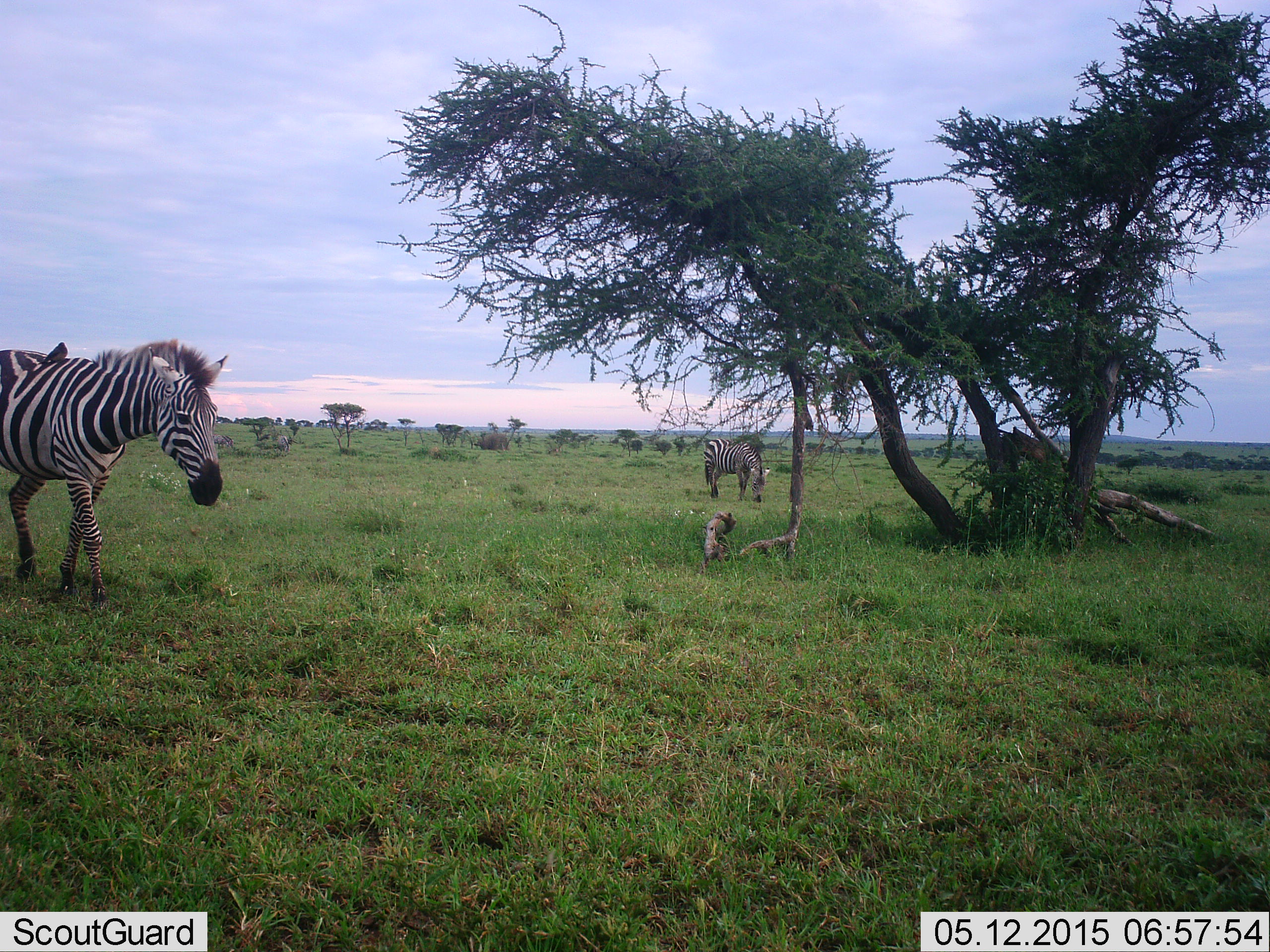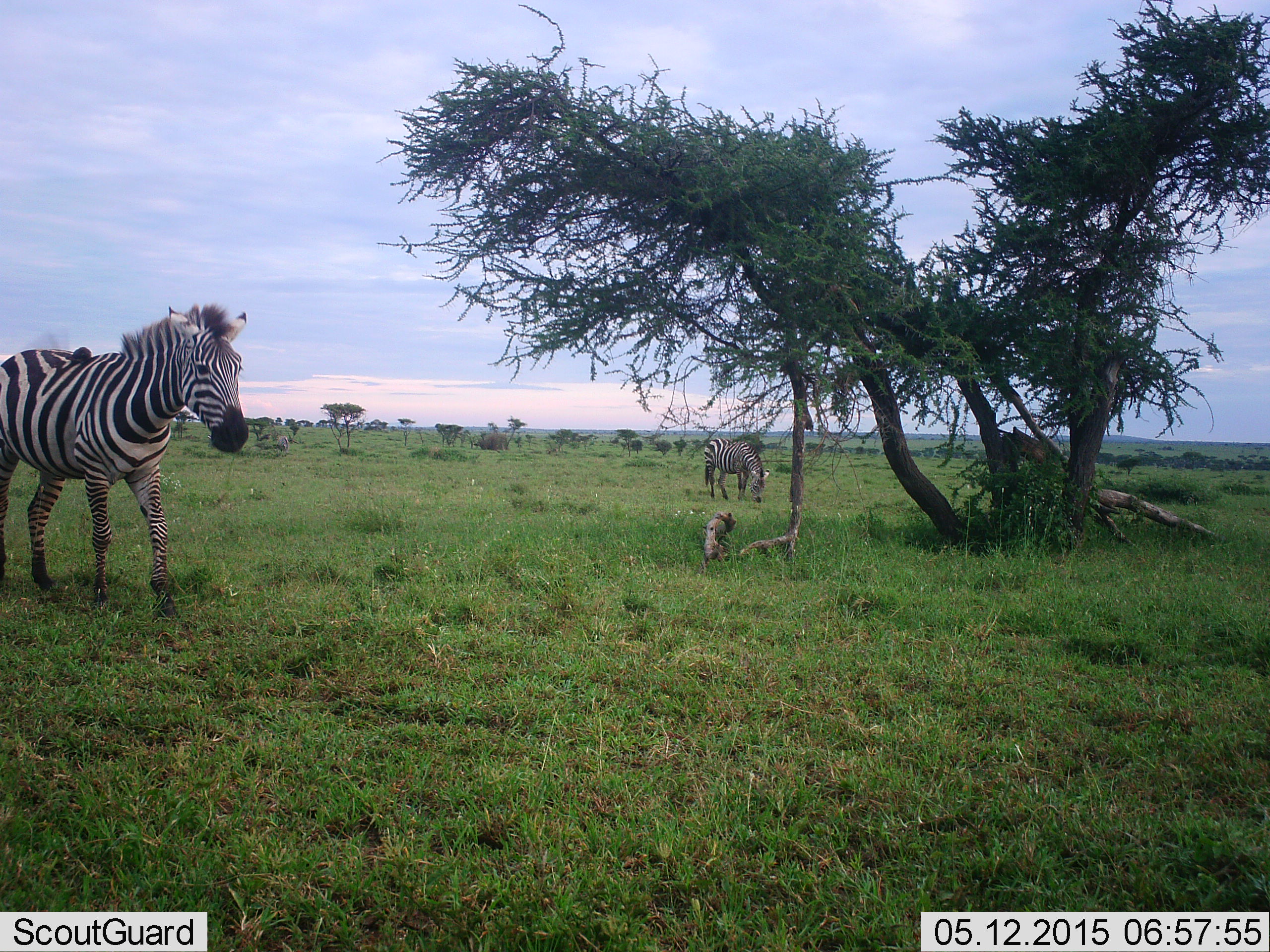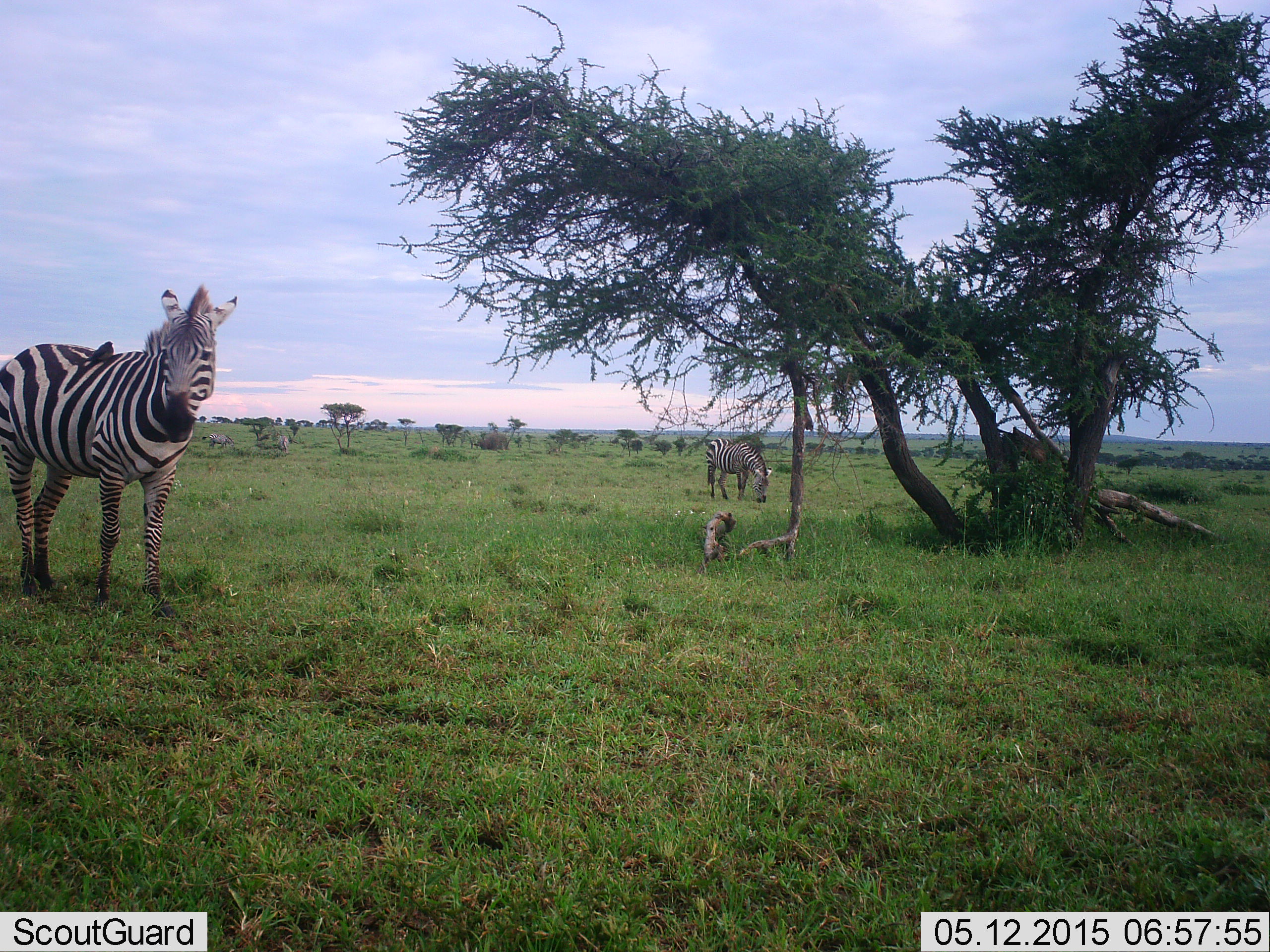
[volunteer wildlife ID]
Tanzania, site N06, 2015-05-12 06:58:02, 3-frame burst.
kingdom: Animalia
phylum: Chordata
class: Mammalia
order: Perissodactyla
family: Equidae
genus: Equus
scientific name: Equus quagga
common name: plains zebra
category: zebra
Zebra (plains zebra) (Equus quagga), count 2. Behavior (volunteer vote fractions): standing 60%, resting 0%, moving 60%, interacting 7%. Young present (vote fraction): 0%. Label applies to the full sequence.